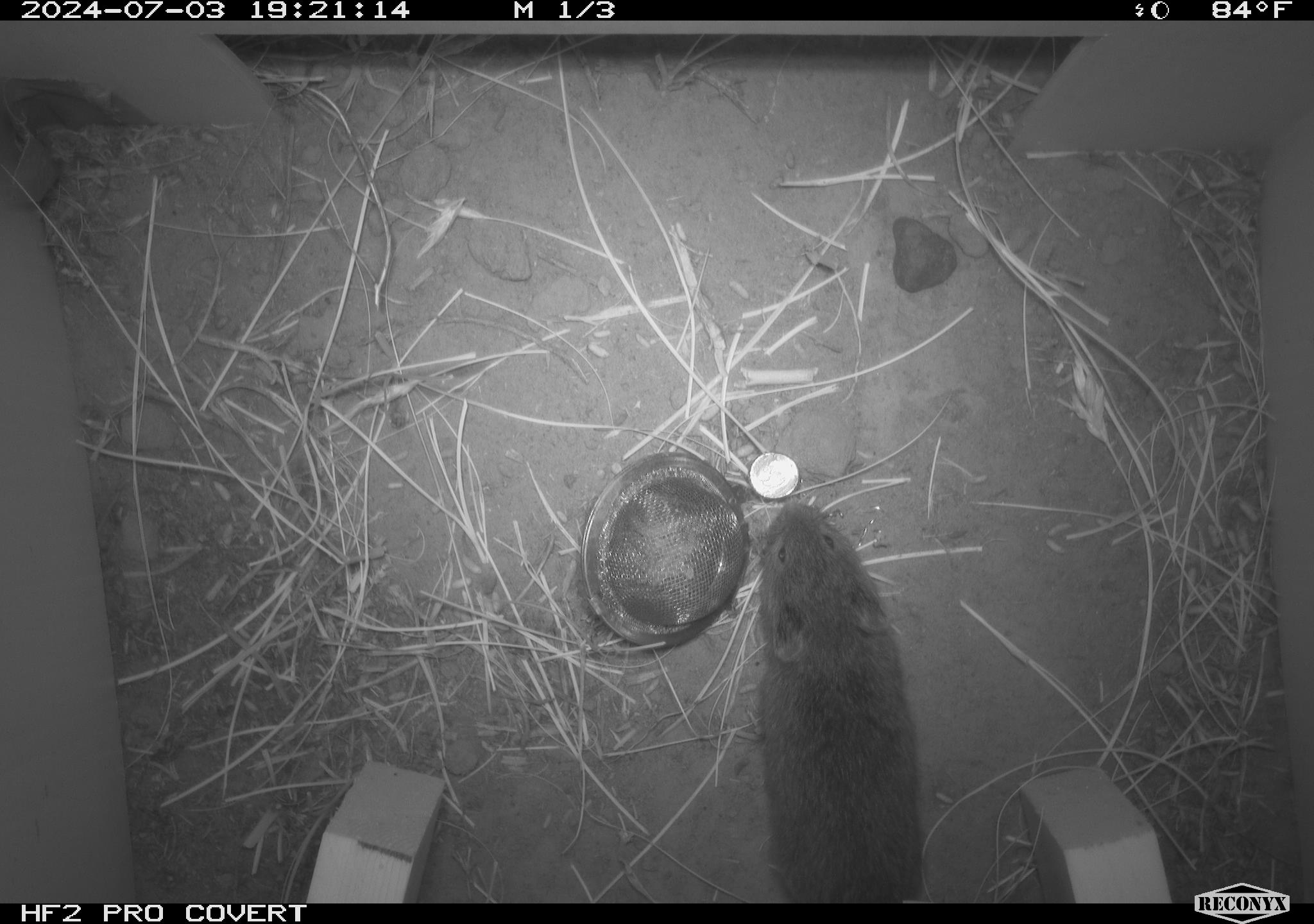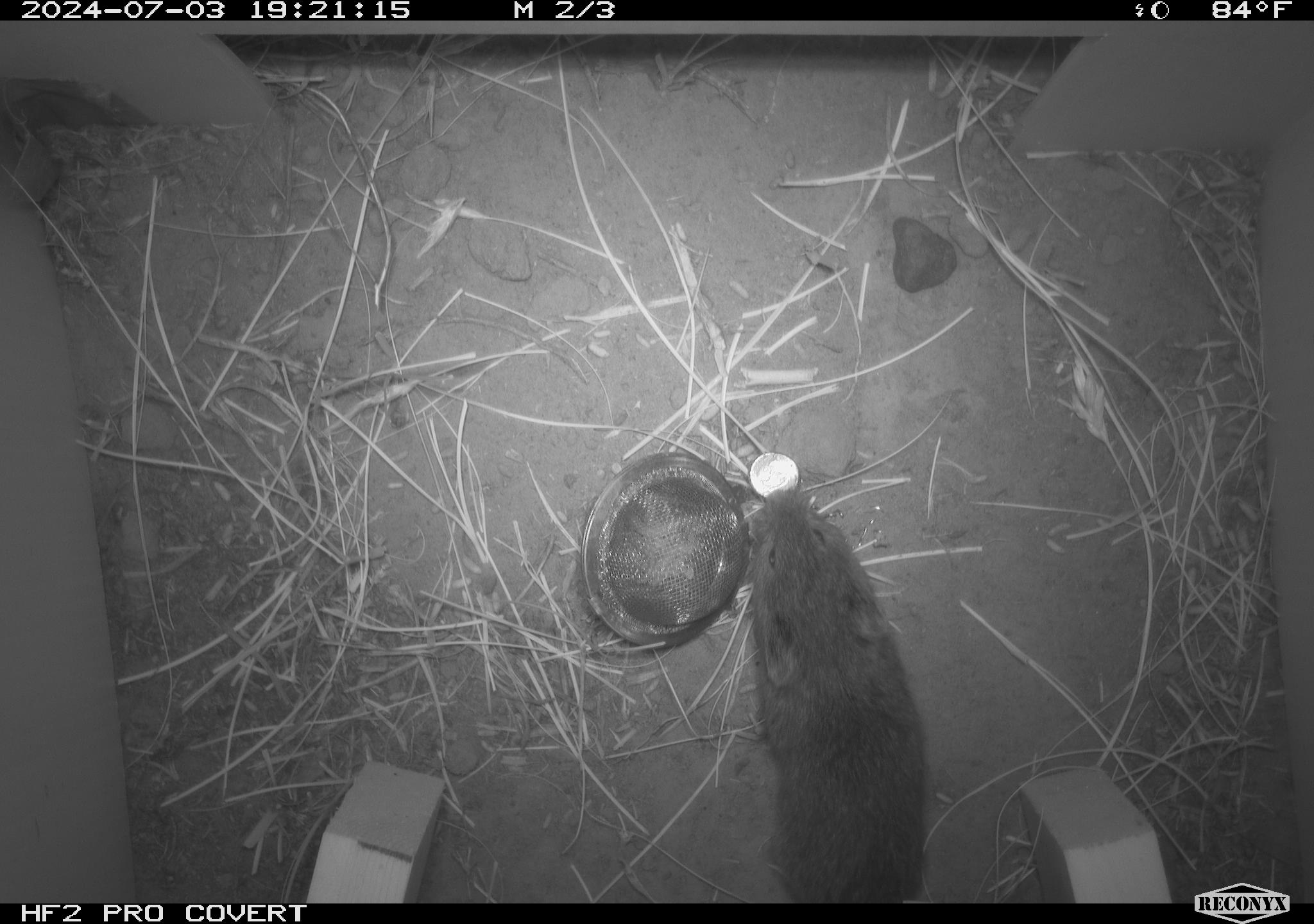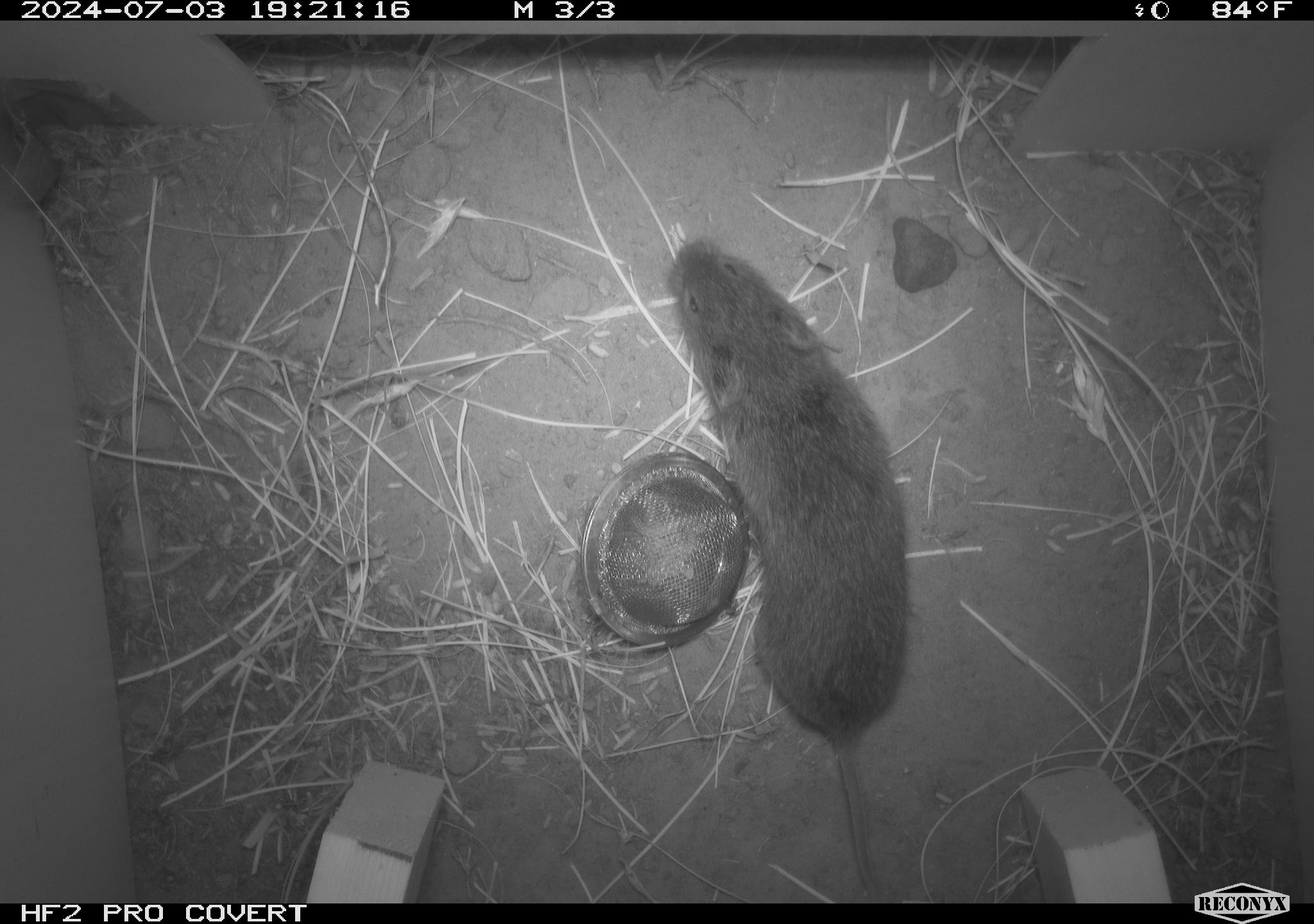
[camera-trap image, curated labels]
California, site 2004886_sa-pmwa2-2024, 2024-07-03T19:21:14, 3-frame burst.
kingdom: Animalia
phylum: Chordata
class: Mammalia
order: Rodentia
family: Cricetidae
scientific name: Arvicolinae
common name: voles, lemmings, and muskrats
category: arvicolinae subfamily